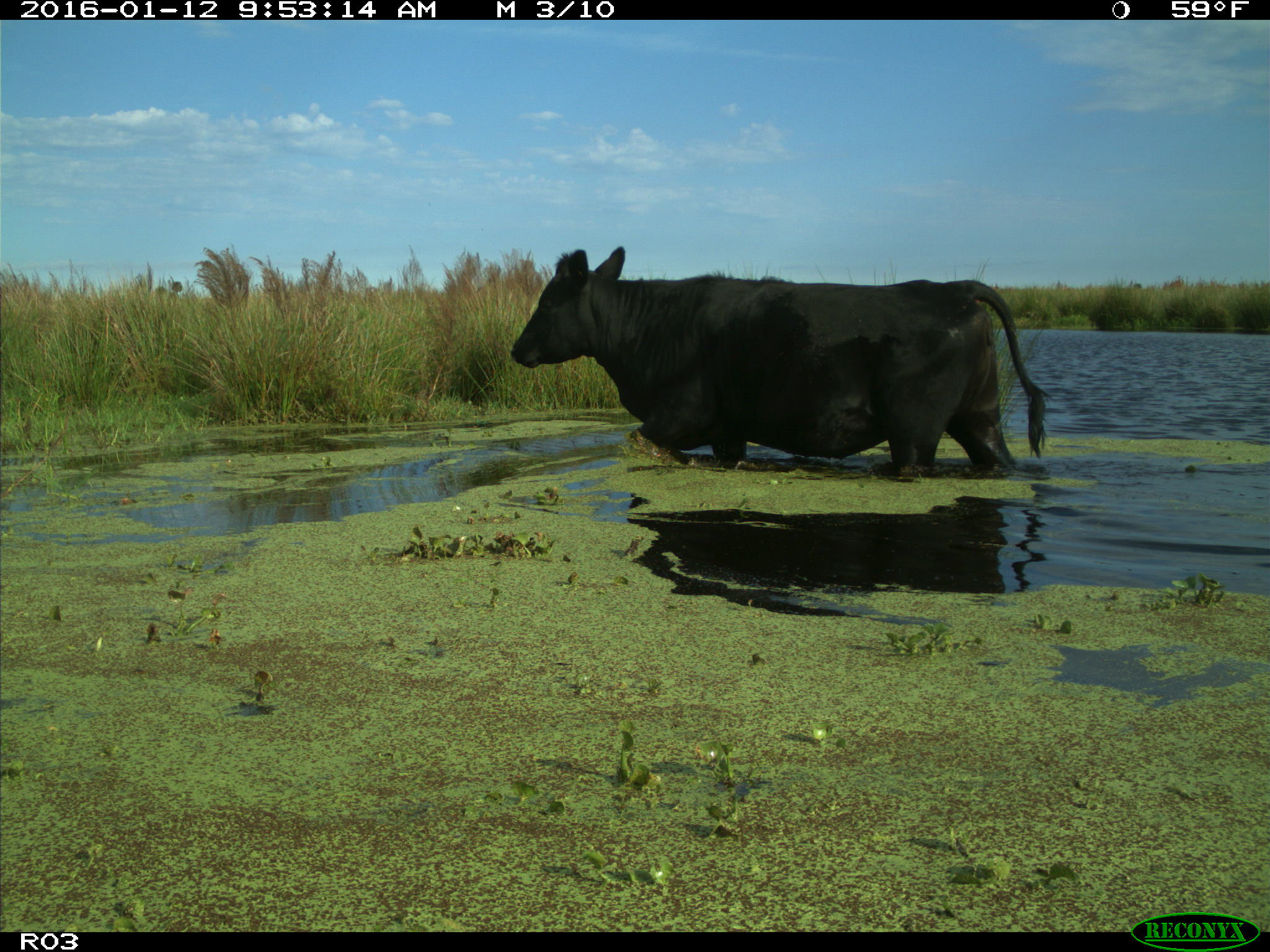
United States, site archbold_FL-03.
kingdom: Animalia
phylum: Chordata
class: Mammalia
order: Artiodactyla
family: Bovidae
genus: Bos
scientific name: Bos taurus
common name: domestic cow